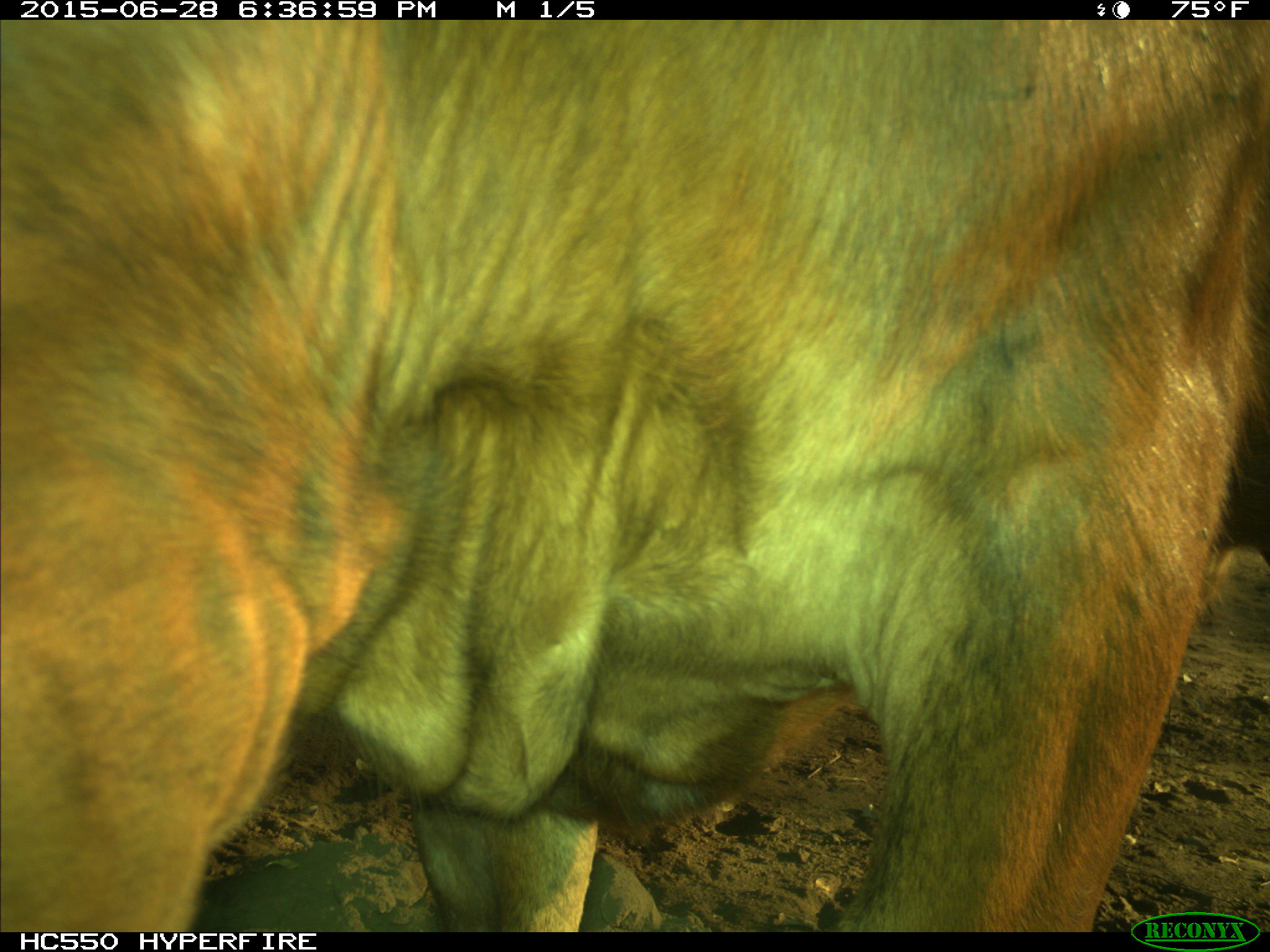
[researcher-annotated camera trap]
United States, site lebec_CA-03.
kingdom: Animalia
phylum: Chordata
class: Mammalia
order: Artiodactyla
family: Bovidae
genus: Bos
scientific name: Bos taurus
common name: domestic cow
Bos taurus (domestic cow).